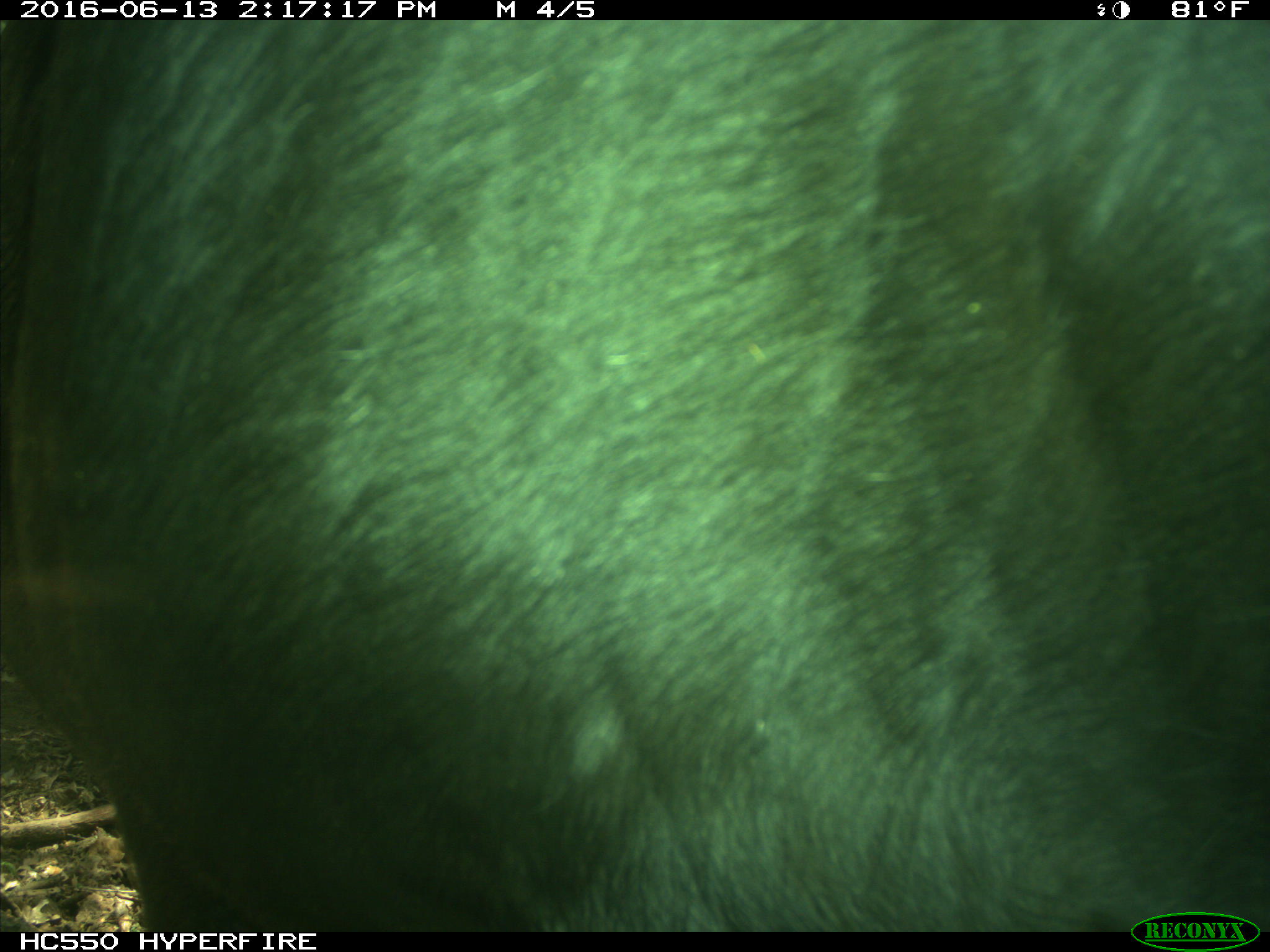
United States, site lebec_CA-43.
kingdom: Animalia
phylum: Chordata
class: Mammalia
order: Artiodactyla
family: Bovidae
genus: Bos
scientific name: Bos taurus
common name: domestic cow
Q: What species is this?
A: Bos taurus (domestic cow).